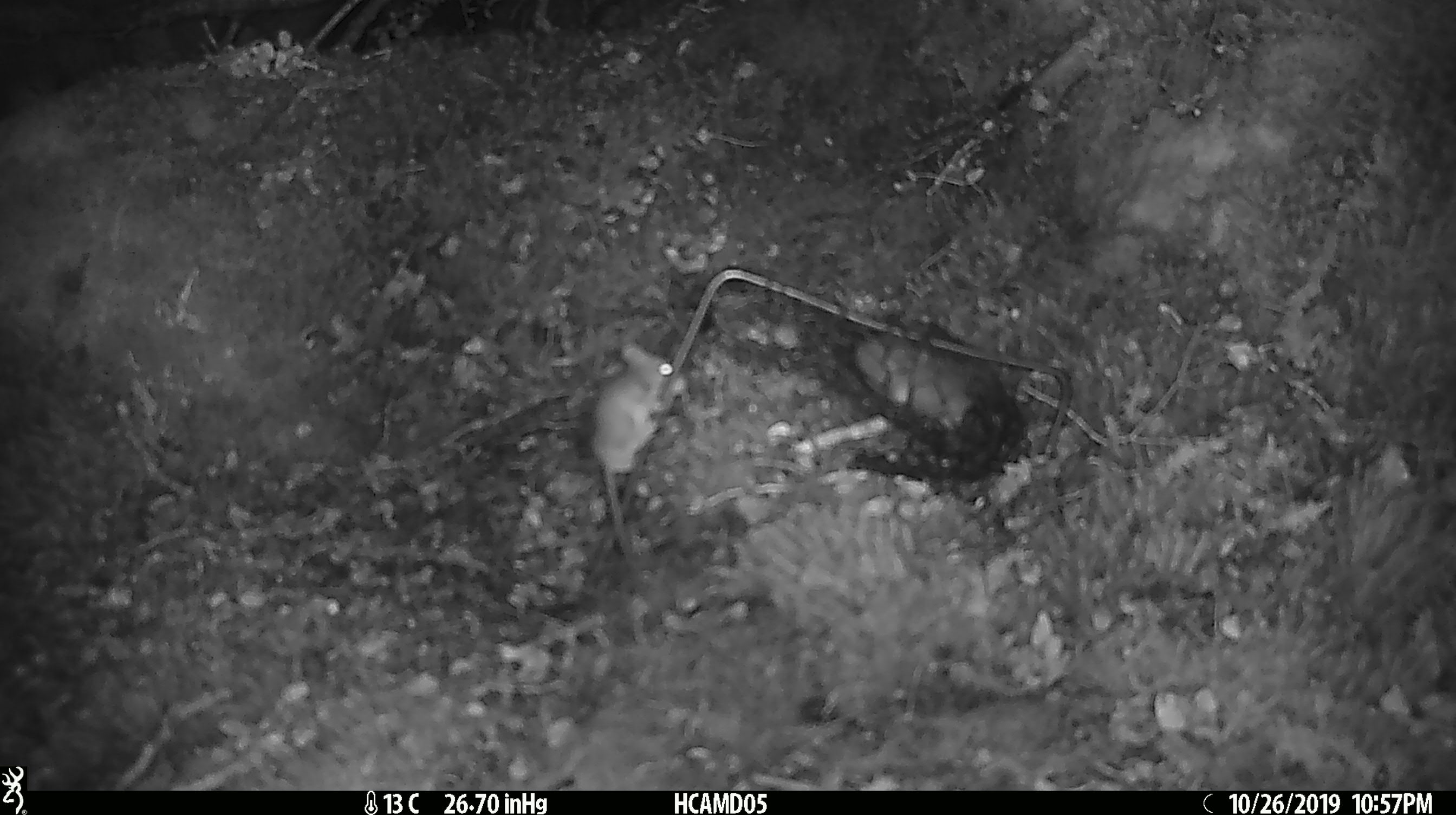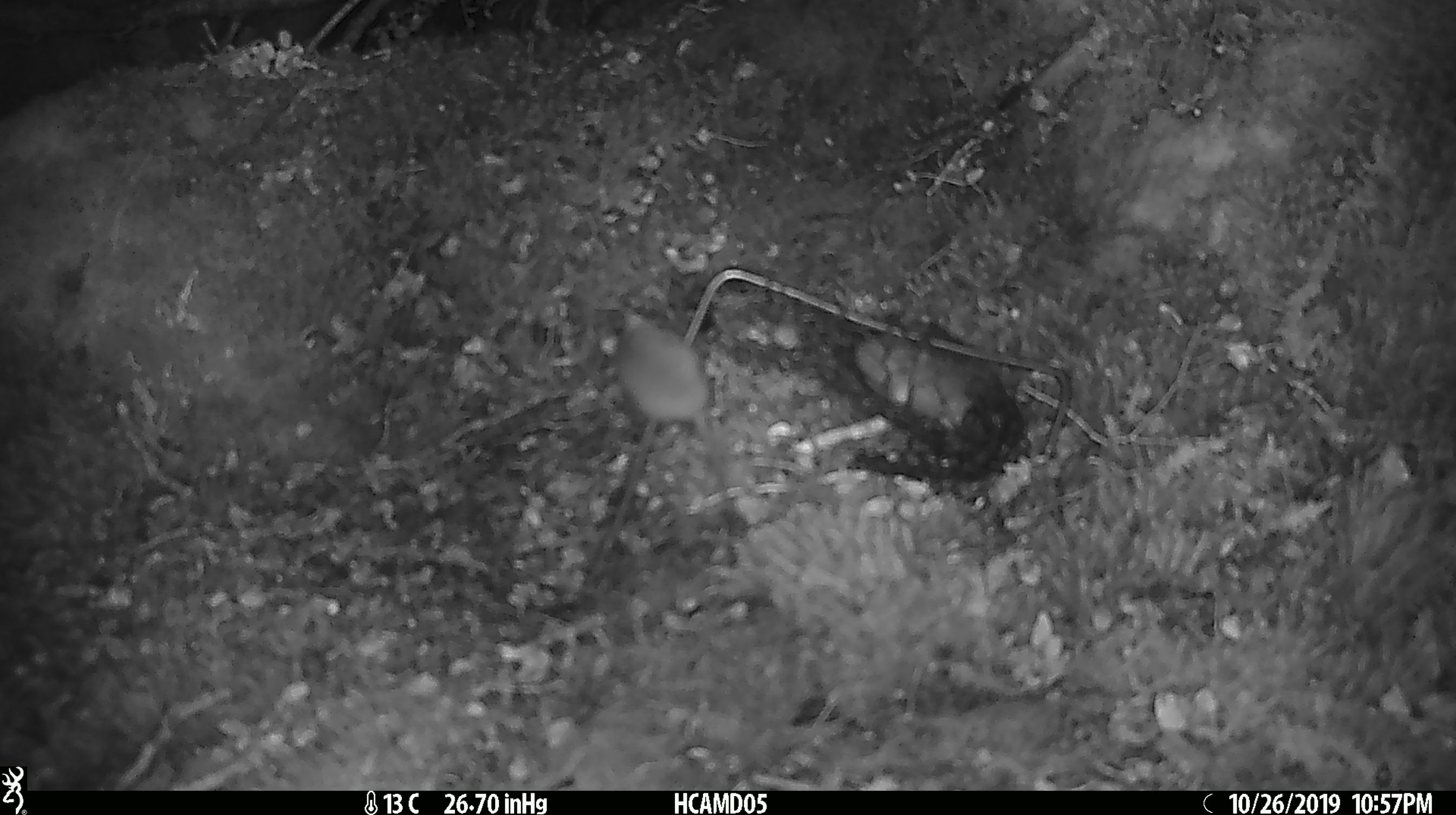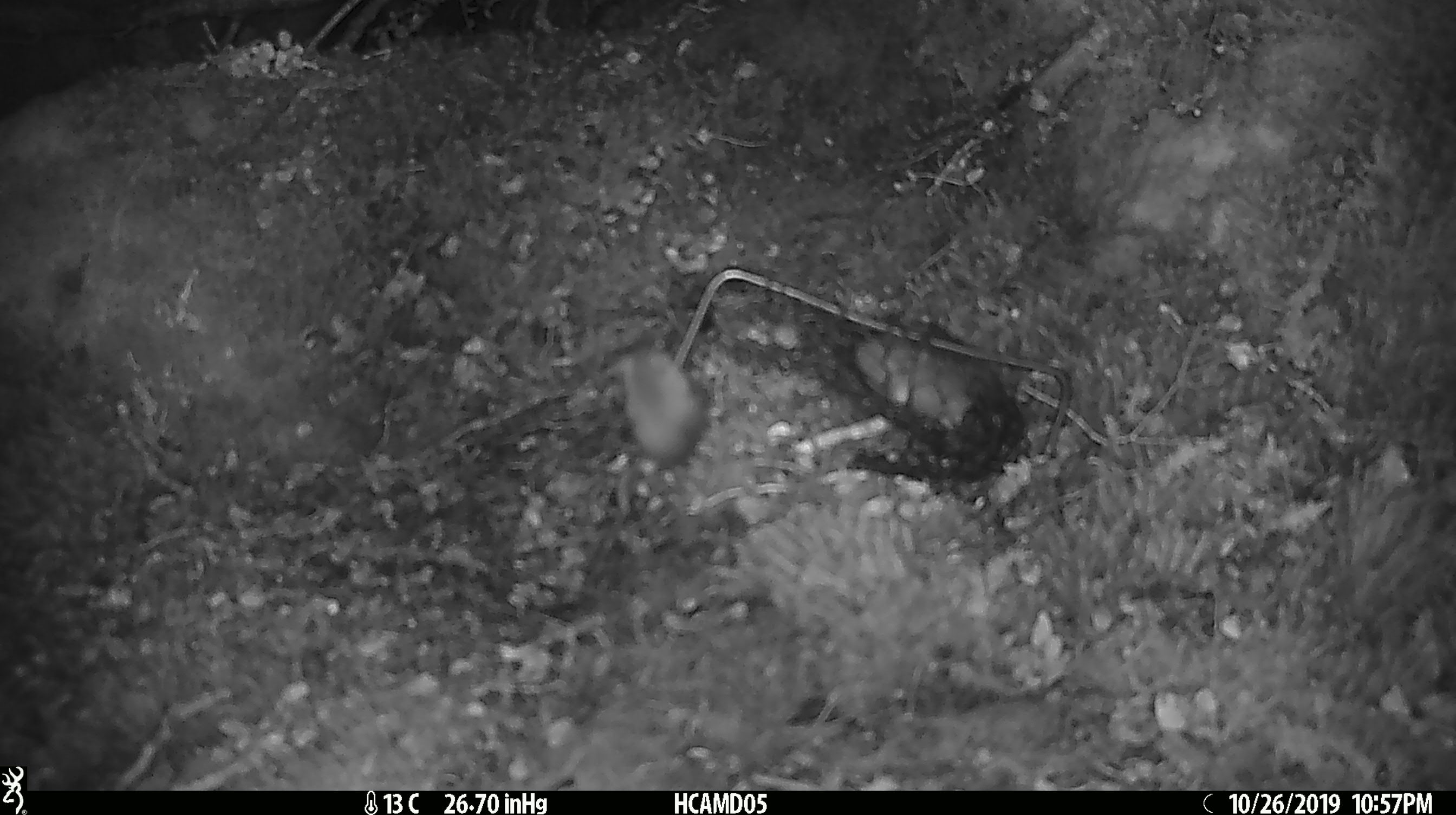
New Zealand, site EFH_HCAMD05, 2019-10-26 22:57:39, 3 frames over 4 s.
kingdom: Animalia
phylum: Chordata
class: Mammalia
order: Rodentia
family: Muridae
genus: Mus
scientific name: Mus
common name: mouse